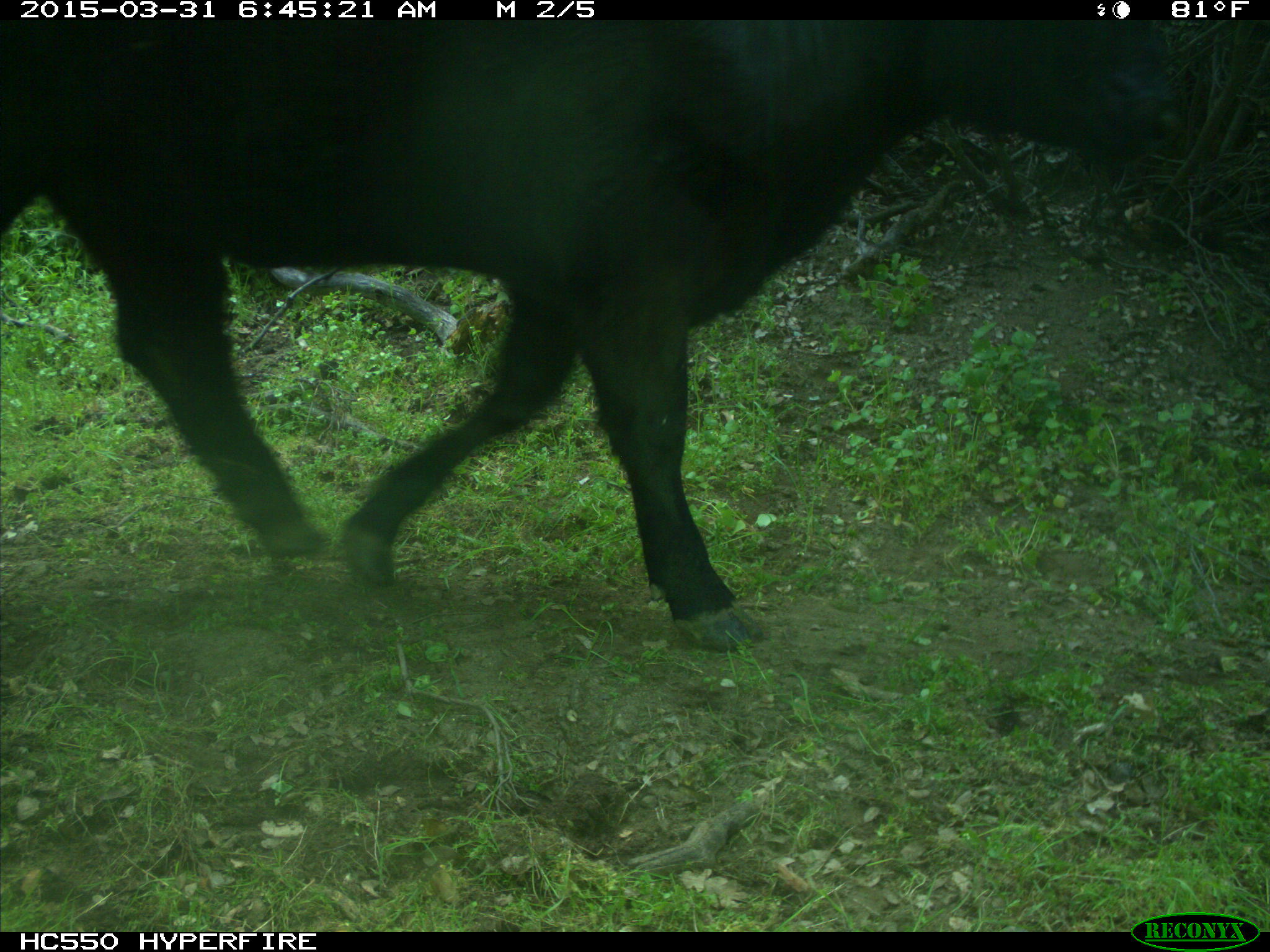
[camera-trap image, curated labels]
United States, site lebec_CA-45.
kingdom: Animalia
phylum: Chordata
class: Mammalia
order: Artiodactyla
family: Bovidae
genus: Bos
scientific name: Bos taurus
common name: domestic cow